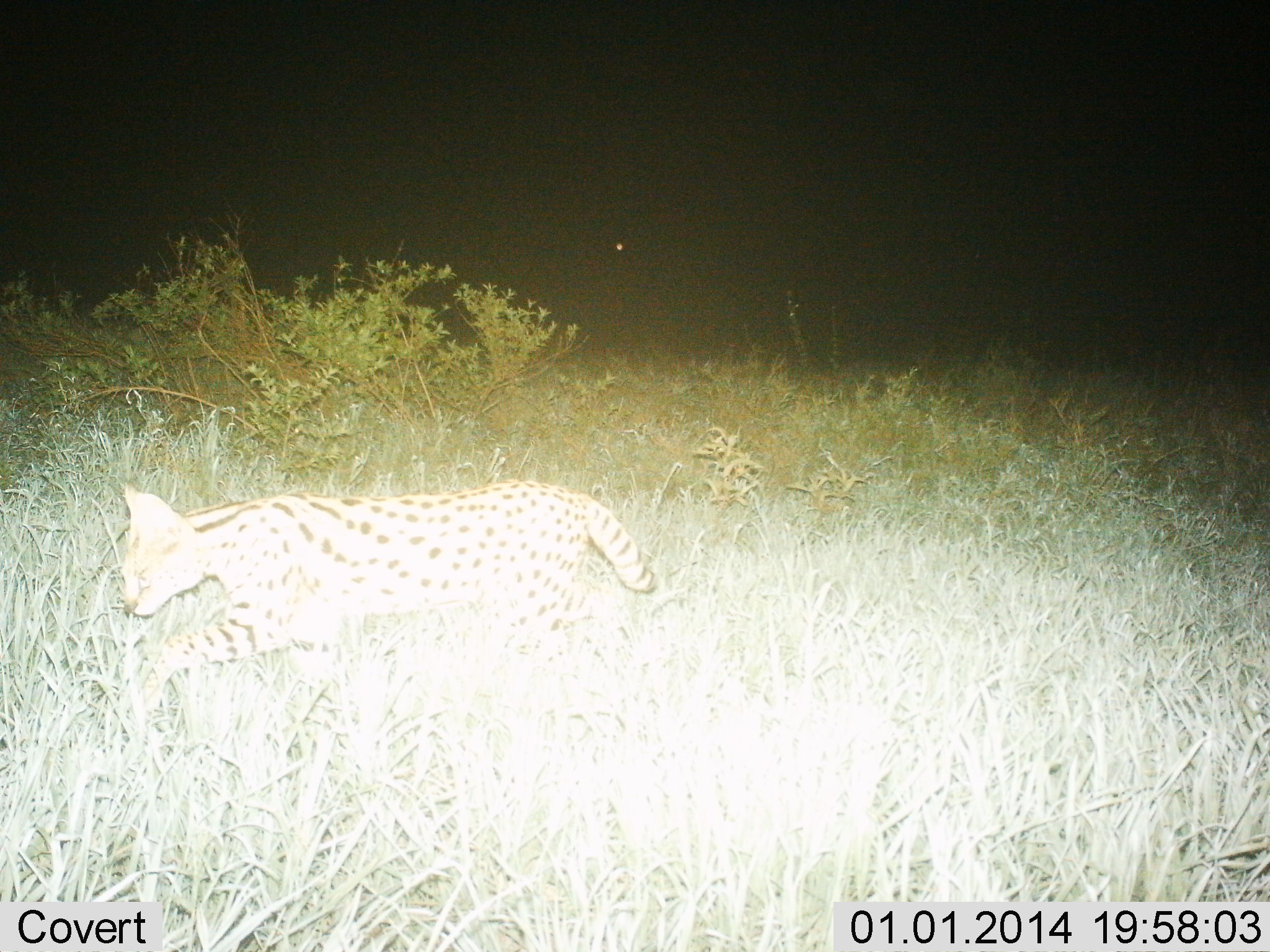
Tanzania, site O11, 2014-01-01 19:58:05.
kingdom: Animalia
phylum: Chordata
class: Mammalia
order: Carnivora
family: Felidae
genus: Leptailurus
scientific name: Leptailurus serval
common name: serval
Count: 1.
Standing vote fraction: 0%.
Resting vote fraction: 0%.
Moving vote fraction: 90%.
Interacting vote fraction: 0%.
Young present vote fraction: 0%.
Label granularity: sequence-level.